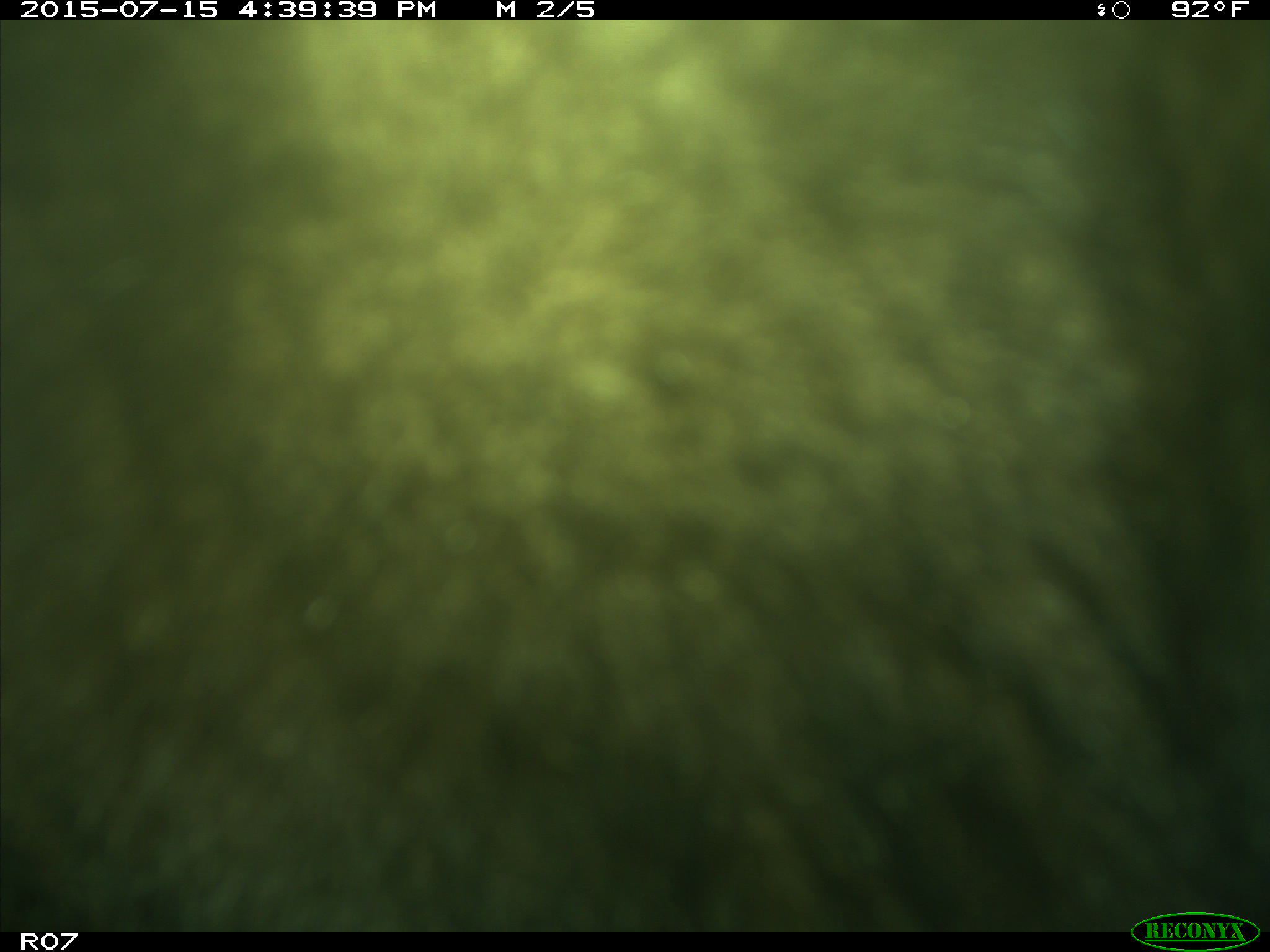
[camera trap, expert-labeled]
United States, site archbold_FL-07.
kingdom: Animalia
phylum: Chordata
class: Mammalia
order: Artiodactyla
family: Bovidae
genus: Bos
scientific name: Bos taurus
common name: domestic cow